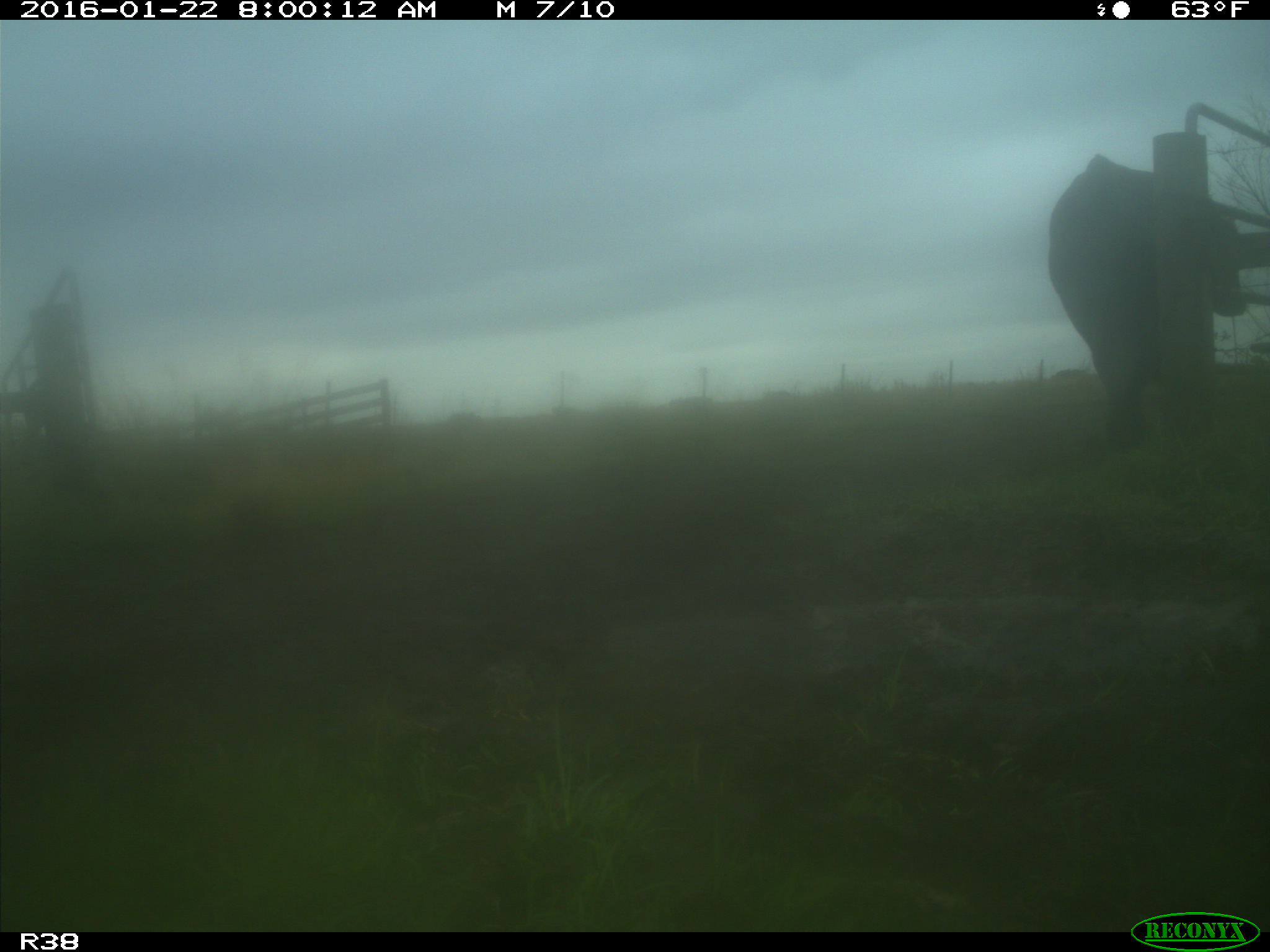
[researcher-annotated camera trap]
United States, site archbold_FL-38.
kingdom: Animalia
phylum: Chordata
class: Mammalia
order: Artiodactyla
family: Bovidae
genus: Bos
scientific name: Bos taurus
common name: domestic cow